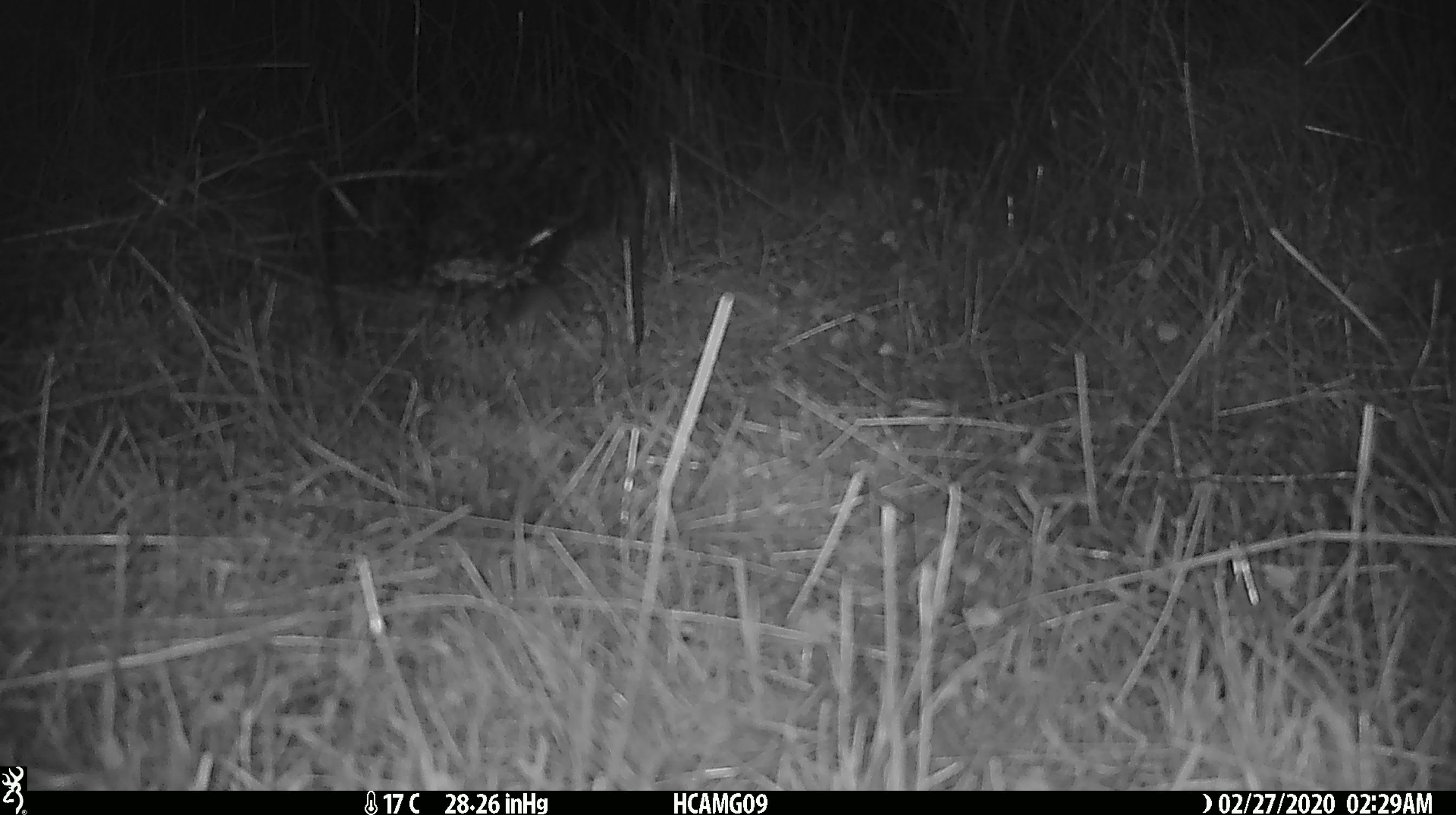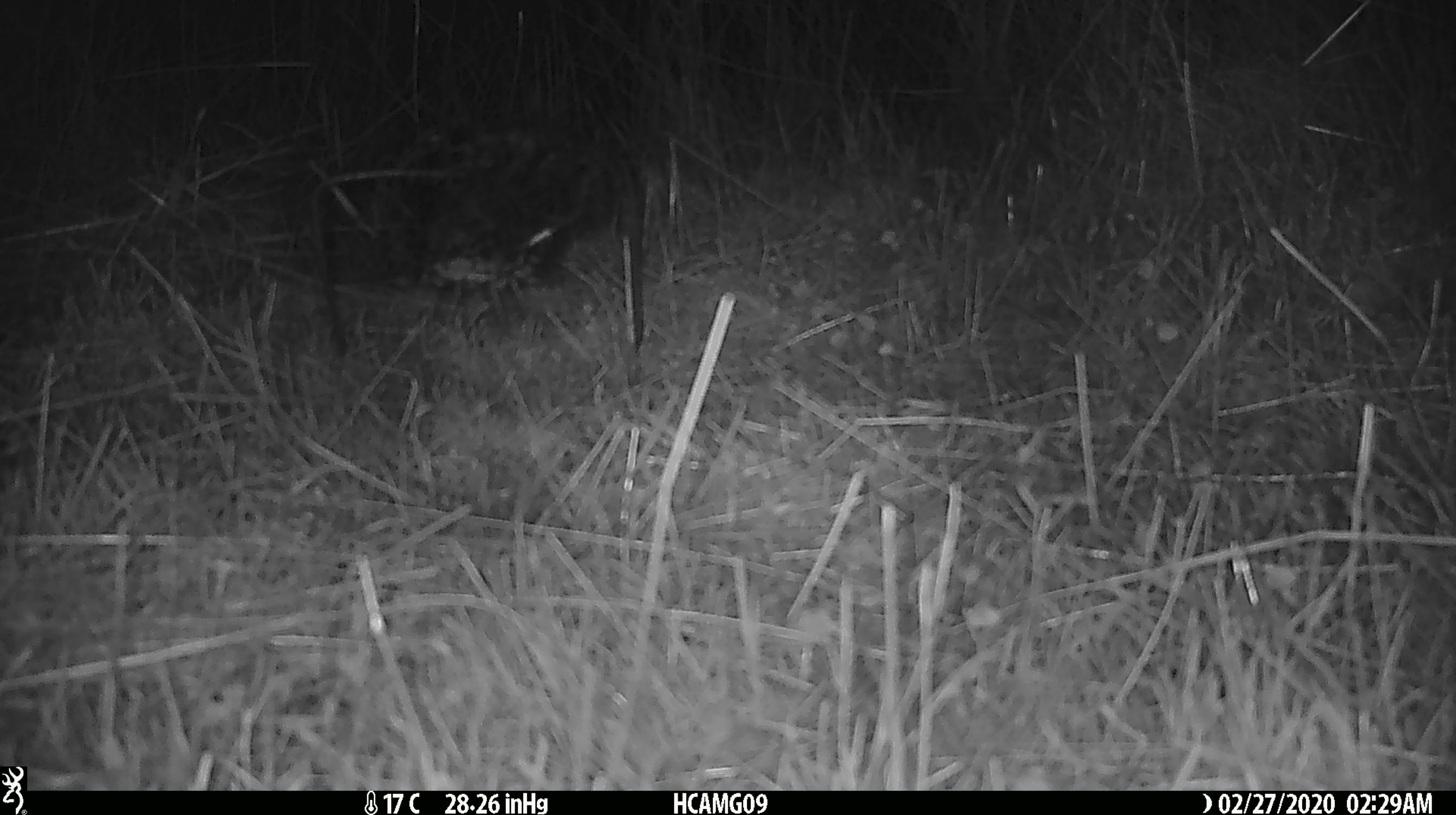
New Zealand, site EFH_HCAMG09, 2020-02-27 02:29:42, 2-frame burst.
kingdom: Animalia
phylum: Chordata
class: Mammalia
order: Rodentia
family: Muridae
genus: Mus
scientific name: Mus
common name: mouse